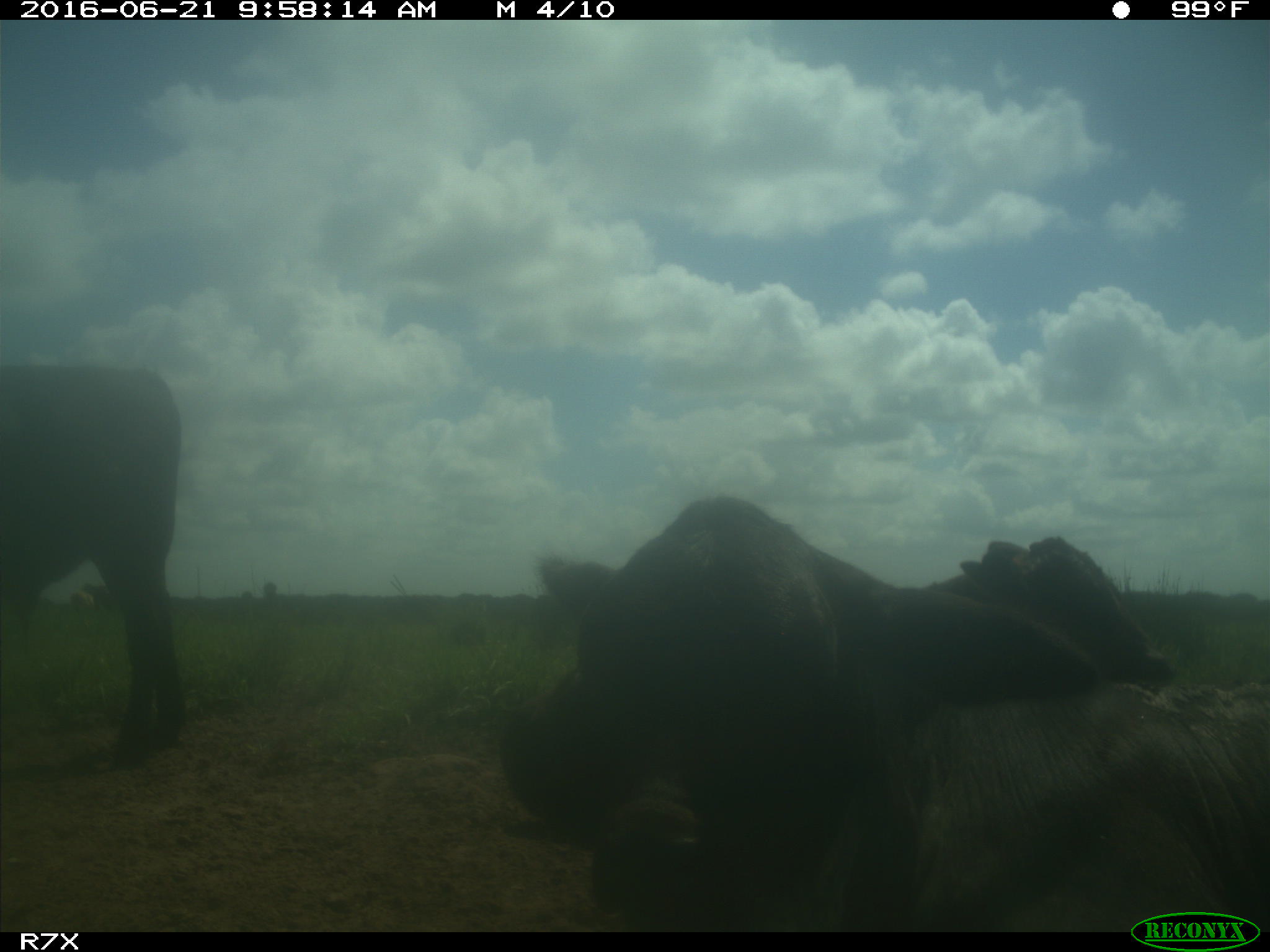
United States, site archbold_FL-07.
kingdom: Animalia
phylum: Chordata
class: Mammalia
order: Artiodactyla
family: Bovidae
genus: Bos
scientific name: Bos taurus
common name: domestic cow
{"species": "Bos taurus (domestic cow)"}